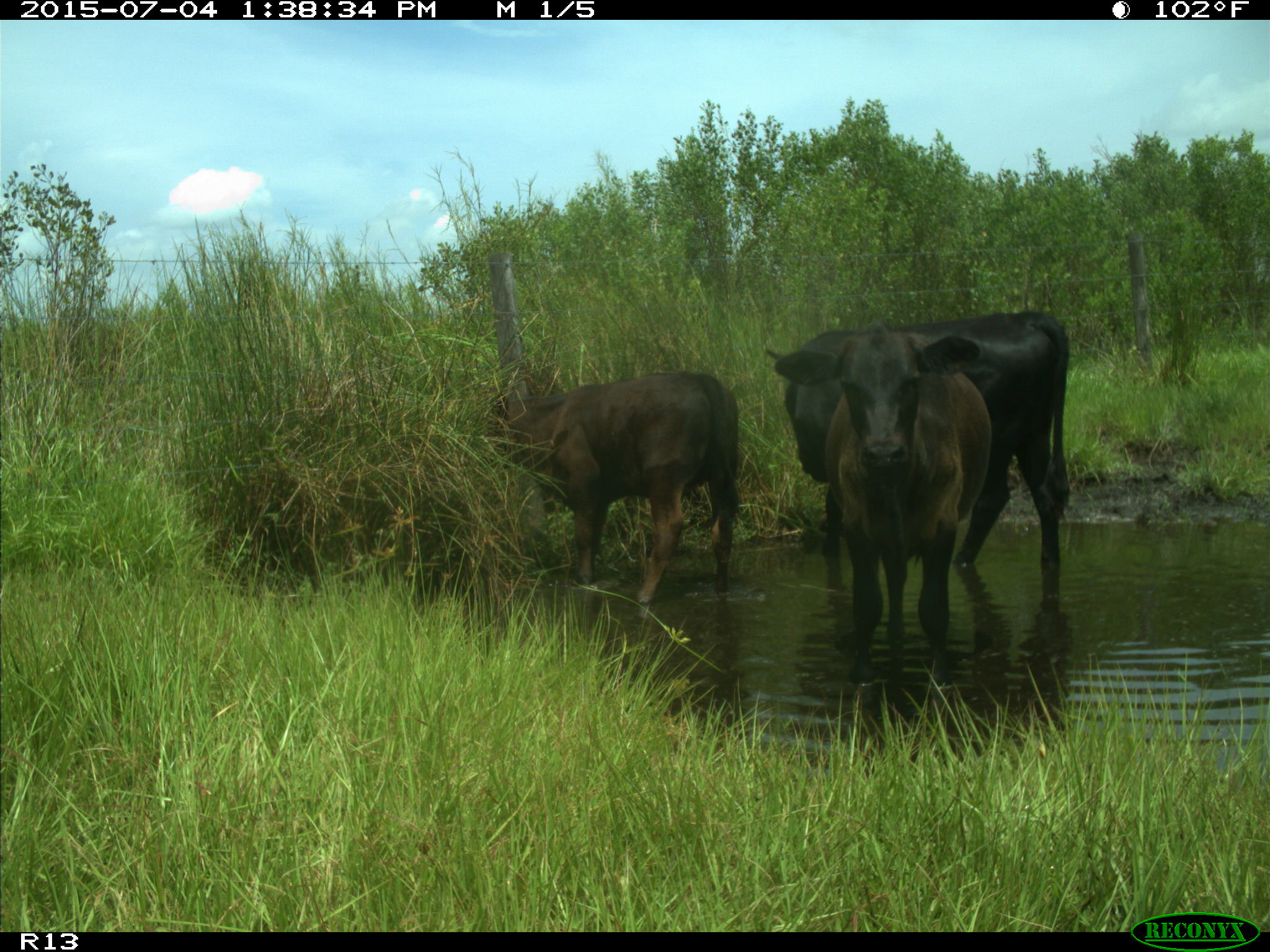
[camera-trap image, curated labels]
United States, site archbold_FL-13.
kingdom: Animalia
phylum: Chordata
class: Mammalia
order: Artiodactyla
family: Bovidae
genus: Bos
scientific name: Bos taurus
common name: domestic cow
Bos taurus (domestic cow).